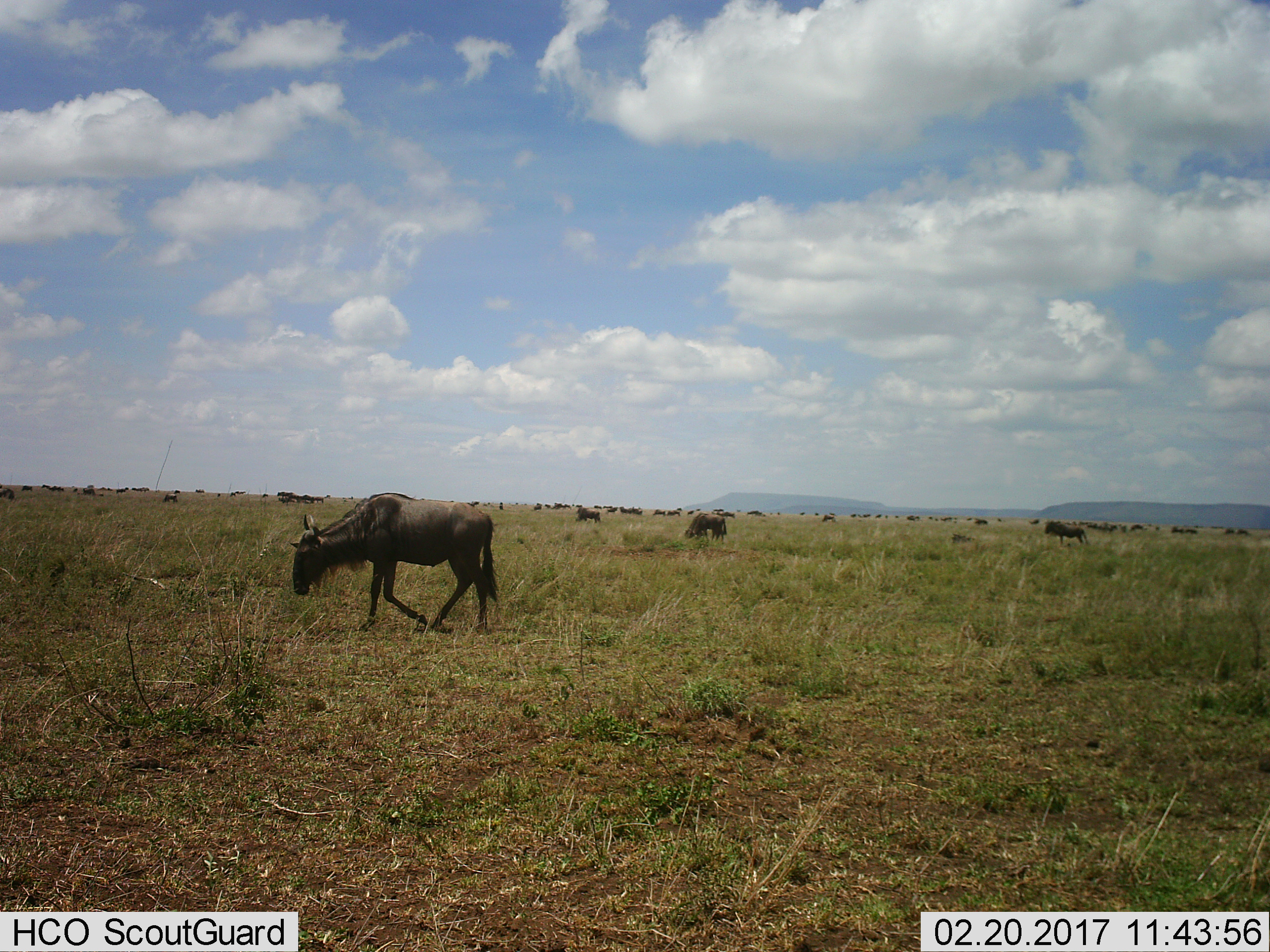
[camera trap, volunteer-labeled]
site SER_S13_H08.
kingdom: Animalia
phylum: Chordata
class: Mammalia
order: Artiodactyla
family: Bovidae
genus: Connochaetes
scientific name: Connochaetes taurinus taurinus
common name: blue wildebeest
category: wildebeestblue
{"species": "wildebeestblue (blue wildebeest) (Connochaetes taurinus taurinus)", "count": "51+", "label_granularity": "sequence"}